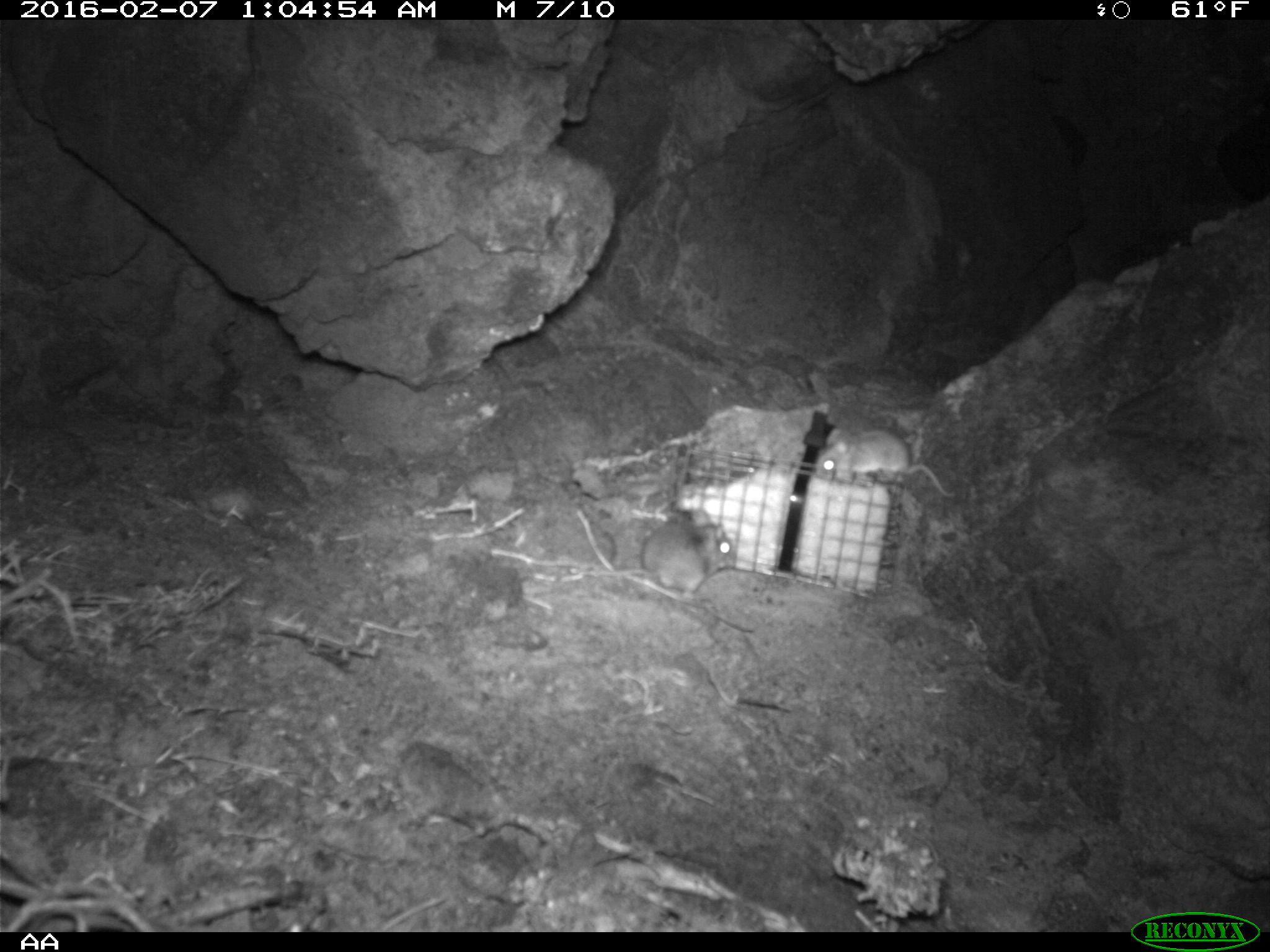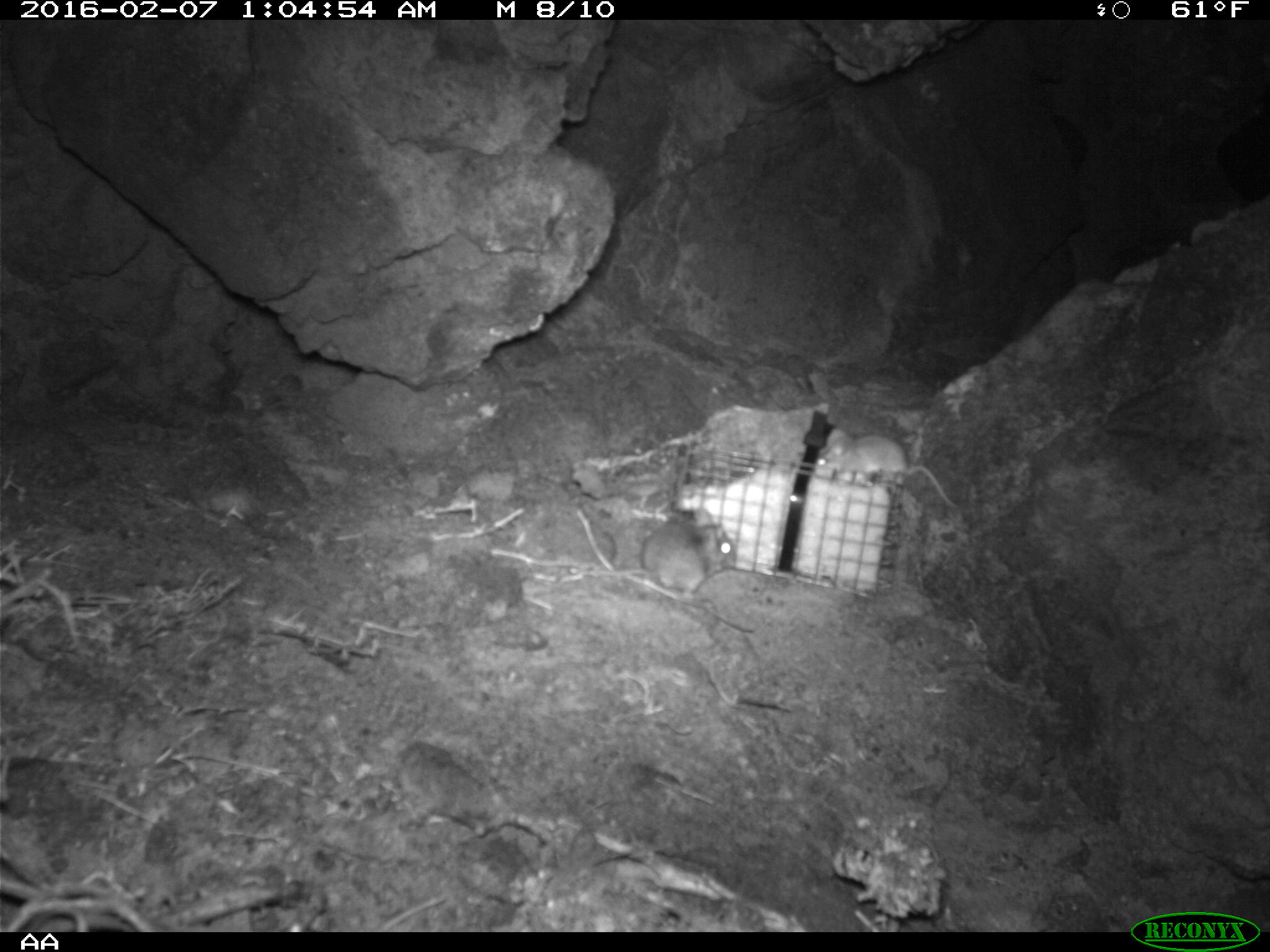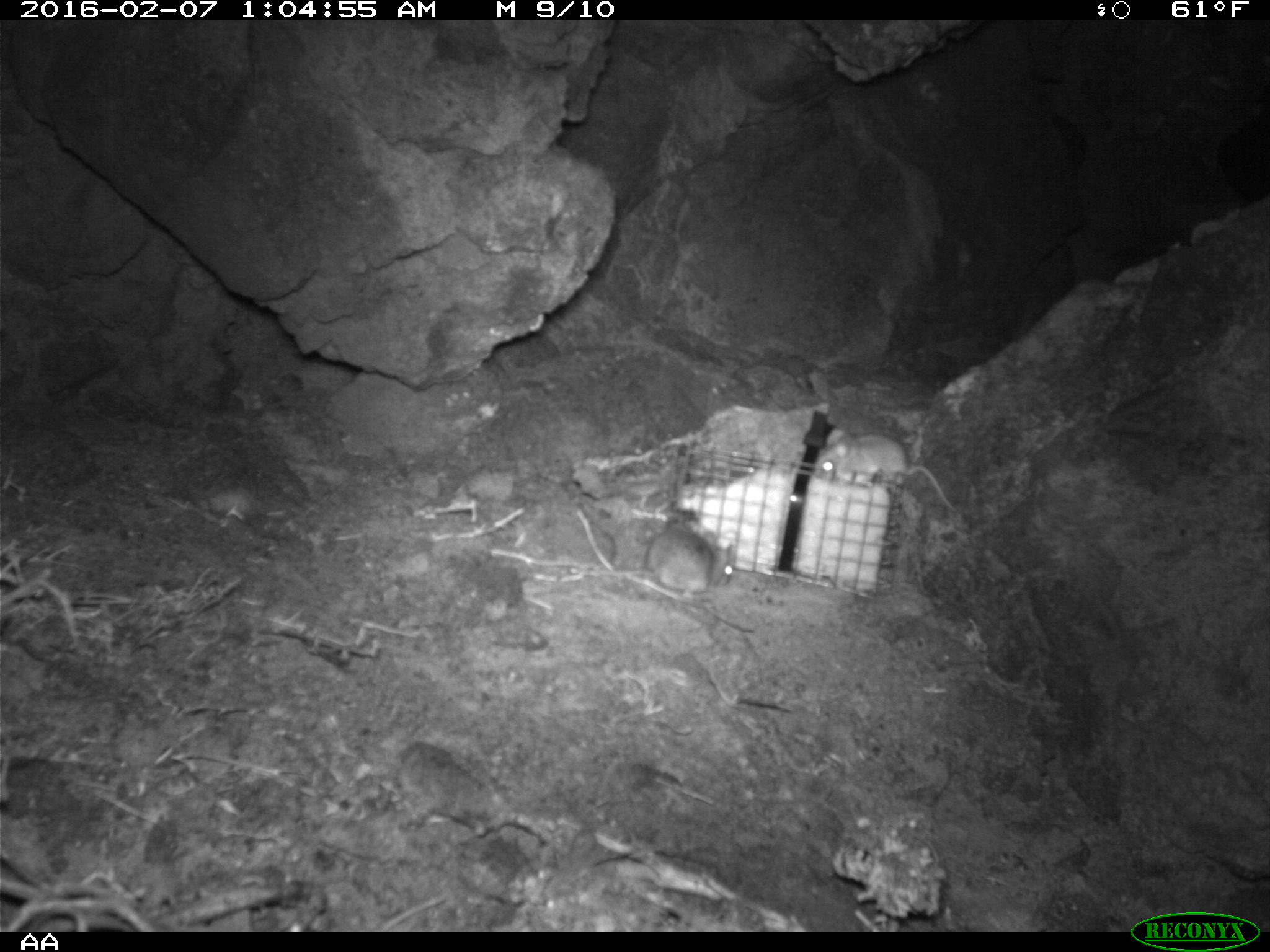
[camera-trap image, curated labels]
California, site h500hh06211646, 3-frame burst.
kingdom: Animalia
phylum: Chordata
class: Mammalia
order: Rodentia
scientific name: Rodentia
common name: rodent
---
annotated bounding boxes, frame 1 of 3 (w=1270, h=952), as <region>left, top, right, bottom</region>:
rodent: <region>580, 509, 735, 609</region>; <region>815, 425, 958, 500</region>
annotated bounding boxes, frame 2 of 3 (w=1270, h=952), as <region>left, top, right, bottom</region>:
rodent: <region>579, 501, 739, 602</region>; <region>813, 429, 957, 506</region>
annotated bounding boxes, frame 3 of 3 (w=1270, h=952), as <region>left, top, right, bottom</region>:
rodent: <region>567, 528, 734, 599</region>; <region>812, 428, 954, 508</region>